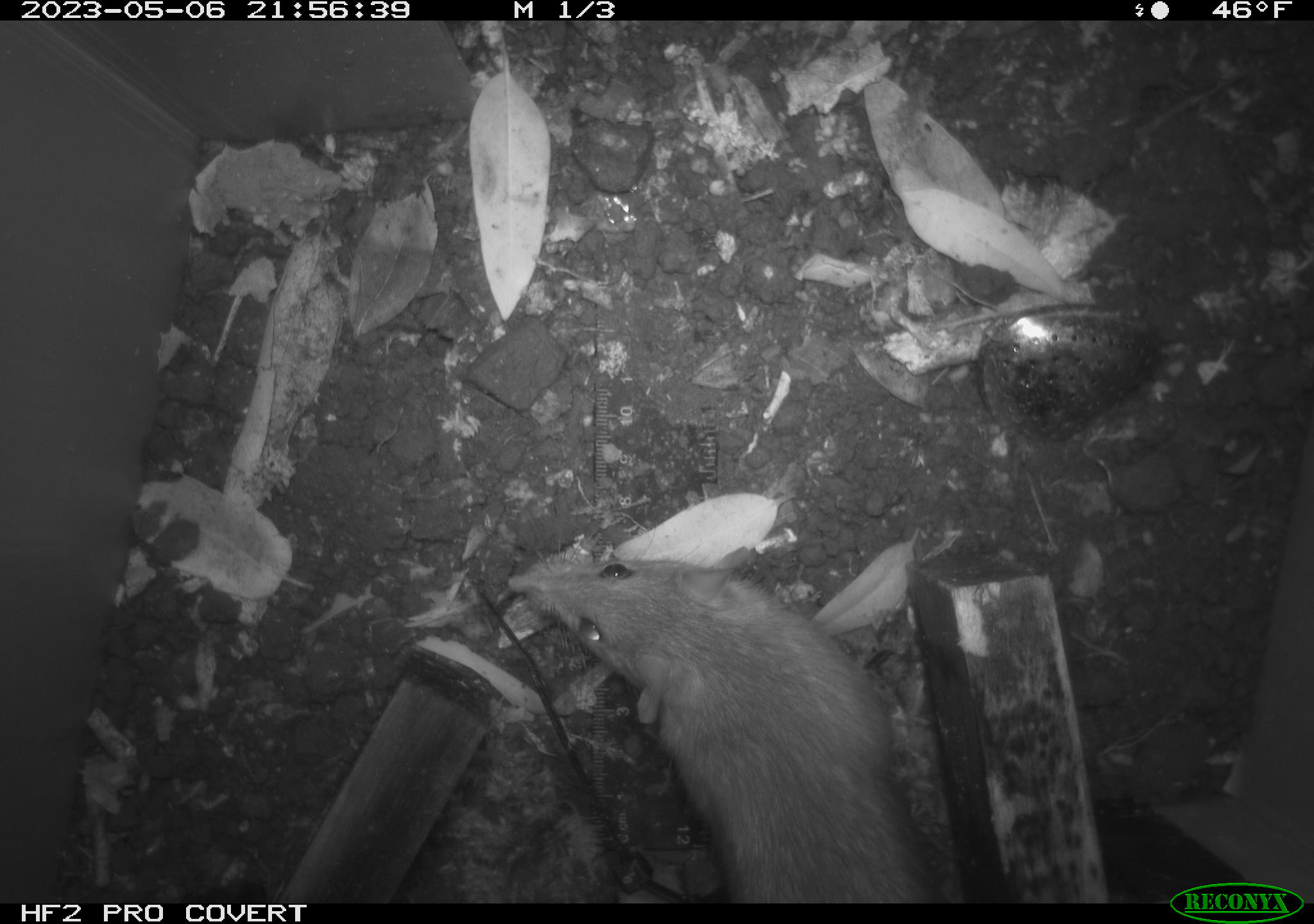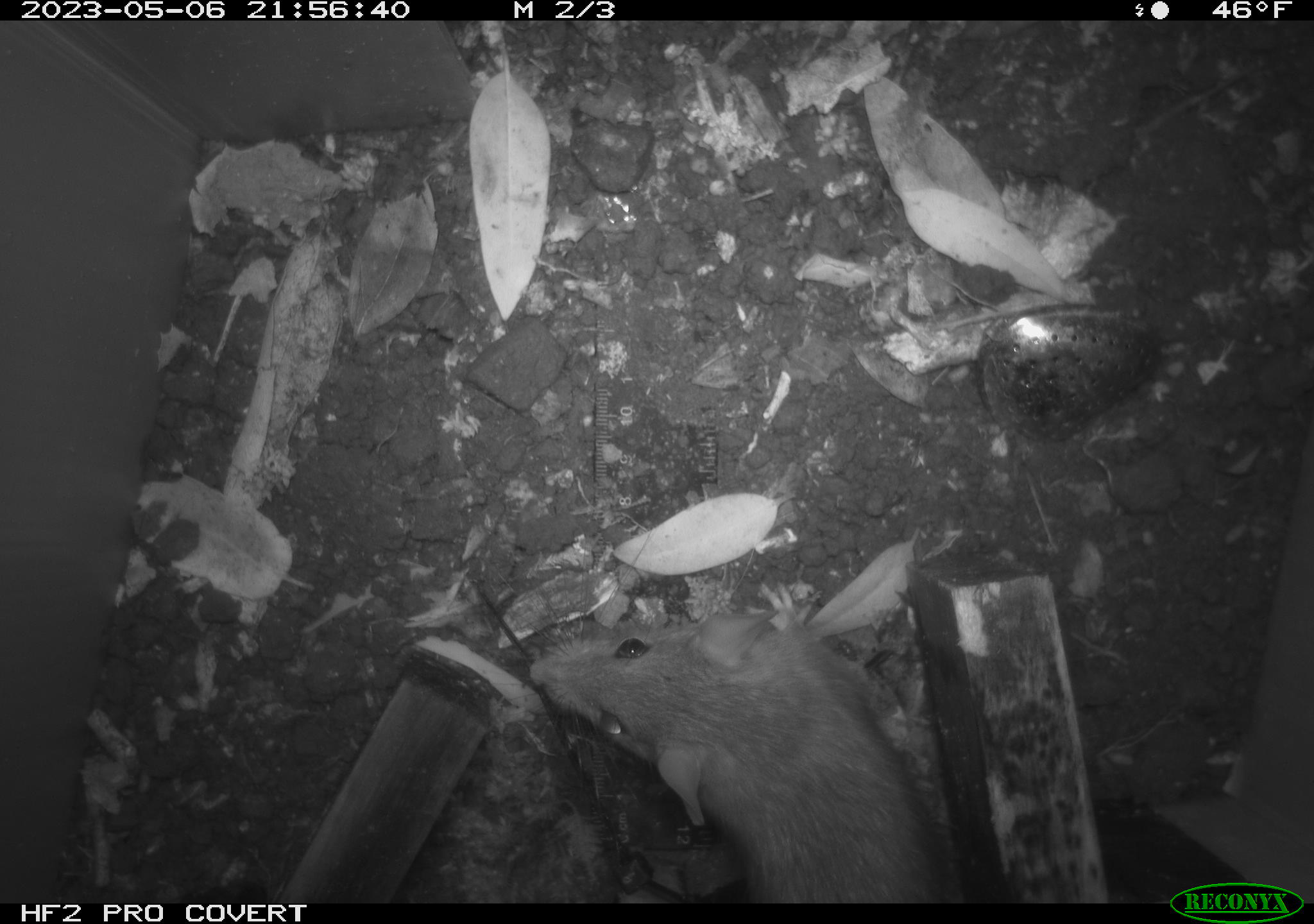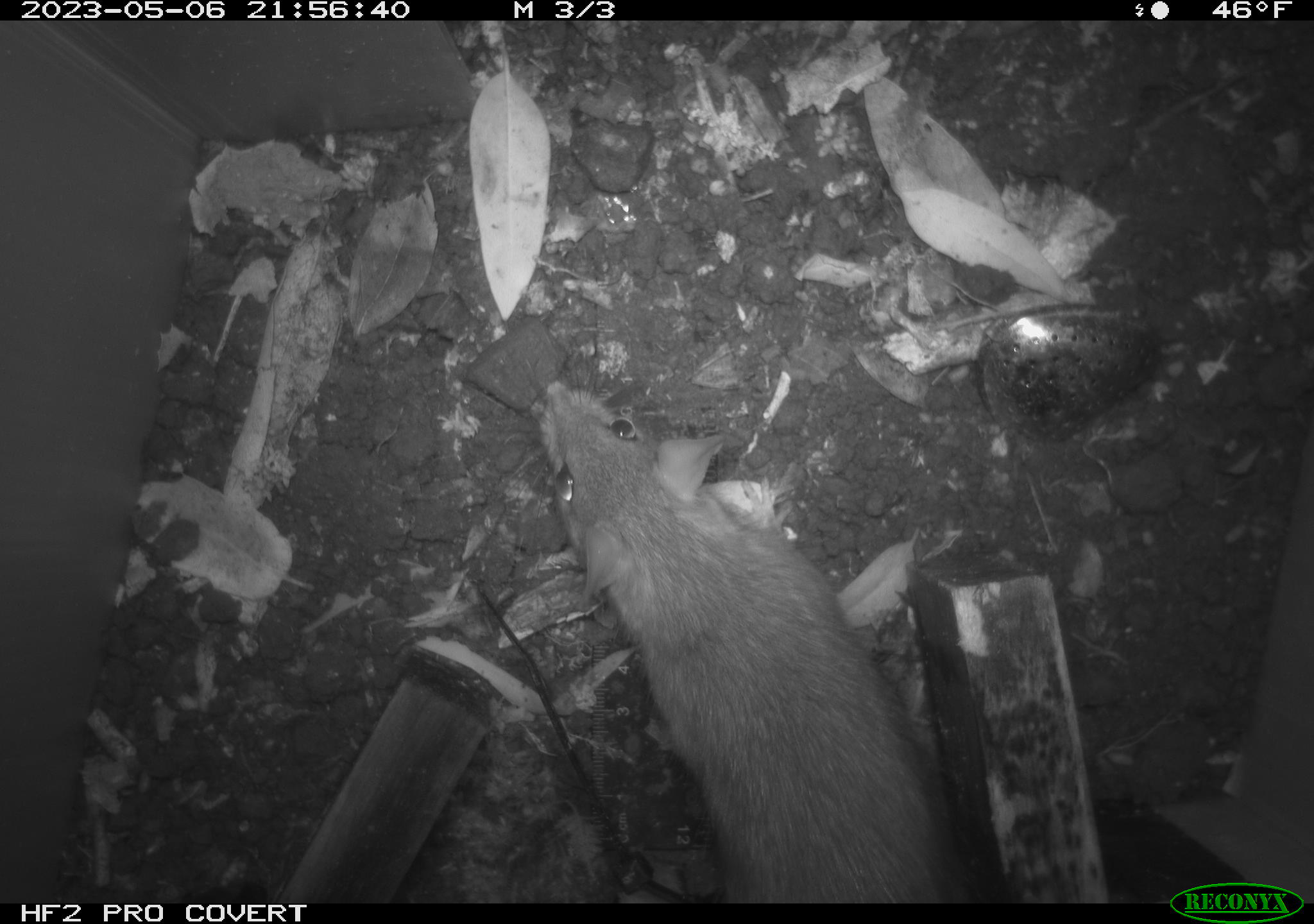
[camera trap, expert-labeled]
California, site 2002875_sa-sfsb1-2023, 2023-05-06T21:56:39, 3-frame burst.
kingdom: Animalia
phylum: Chordata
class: Mammalia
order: Rodentia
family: Cricetidae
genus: Neotoma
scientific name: Neotoma fuscipes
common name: dusky-footed woodrat